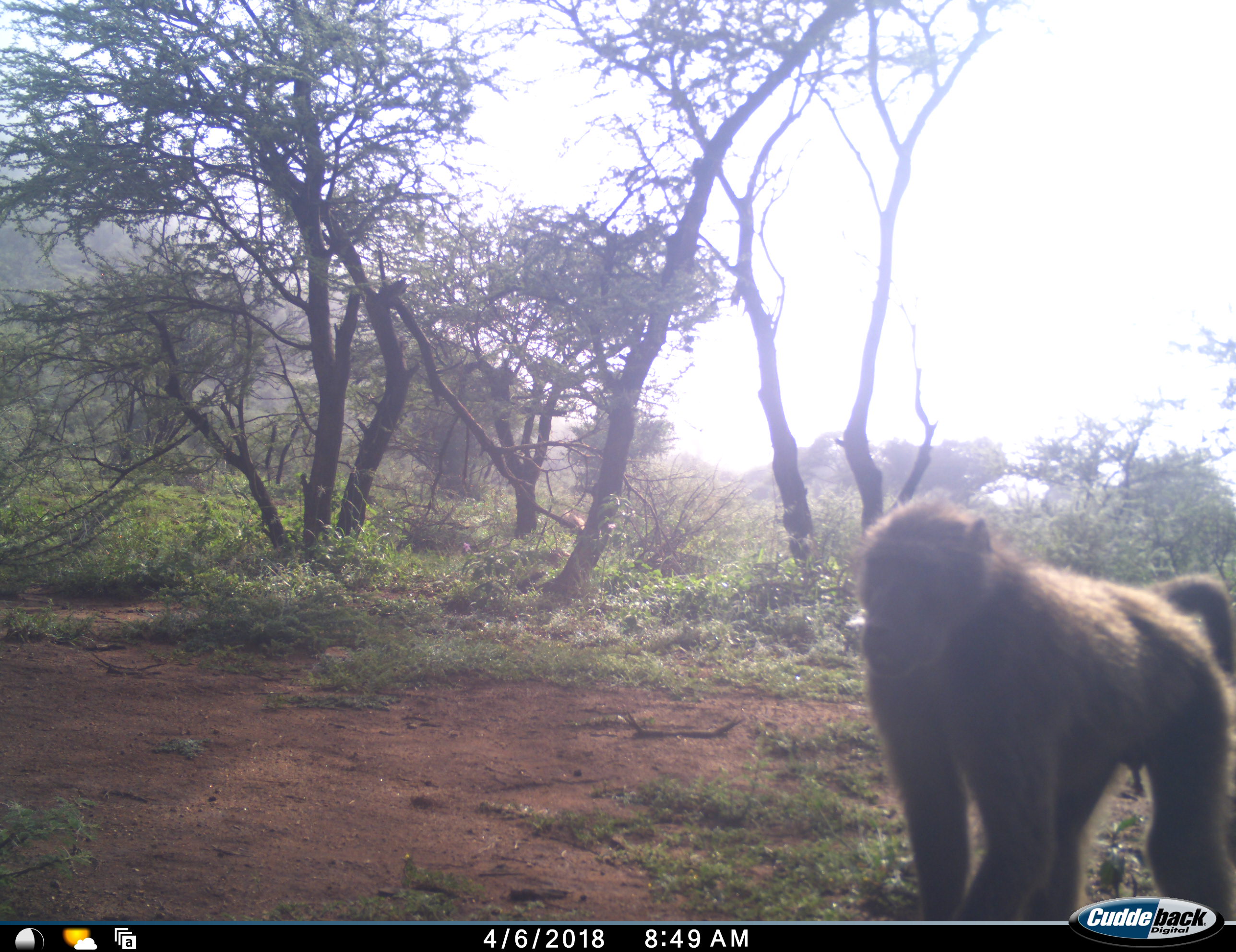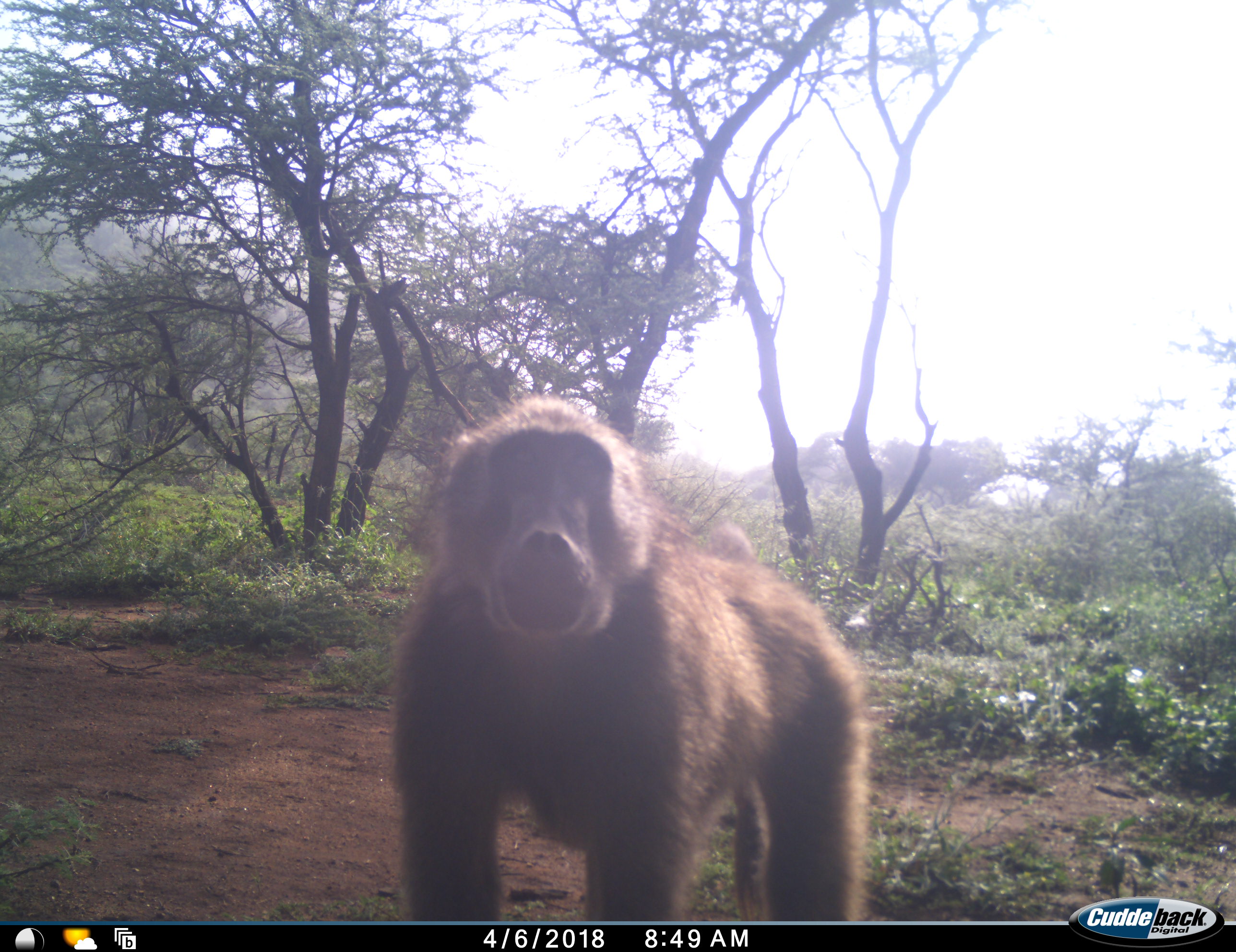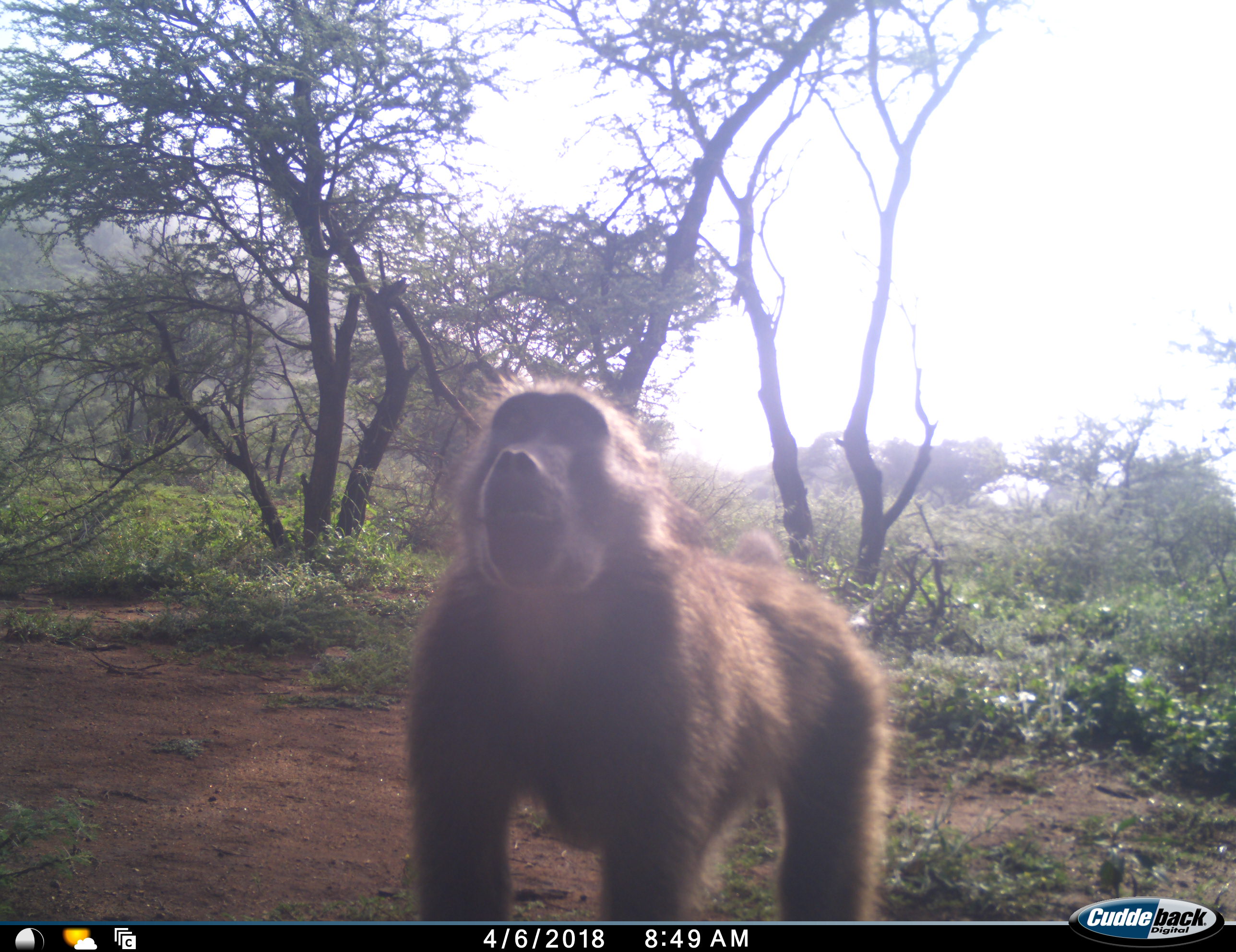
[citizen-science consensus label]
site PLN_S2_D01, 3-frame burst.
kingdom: Animalia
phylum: Chordata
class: Mammalia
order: Primates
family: Cercopithecidae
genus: Papio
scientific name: Papio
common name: baboon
Baboon (Papio), count 1. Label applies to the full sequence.